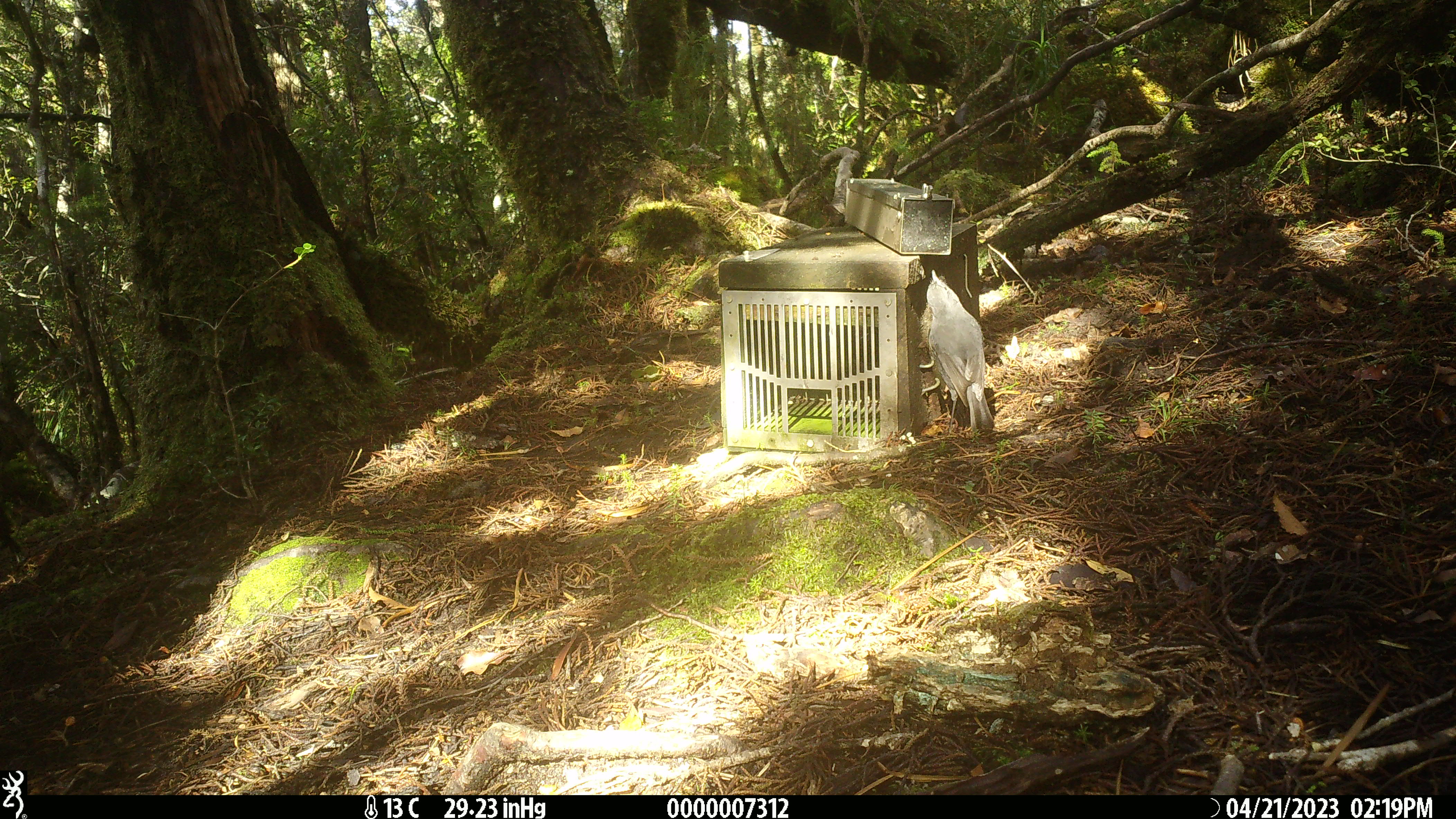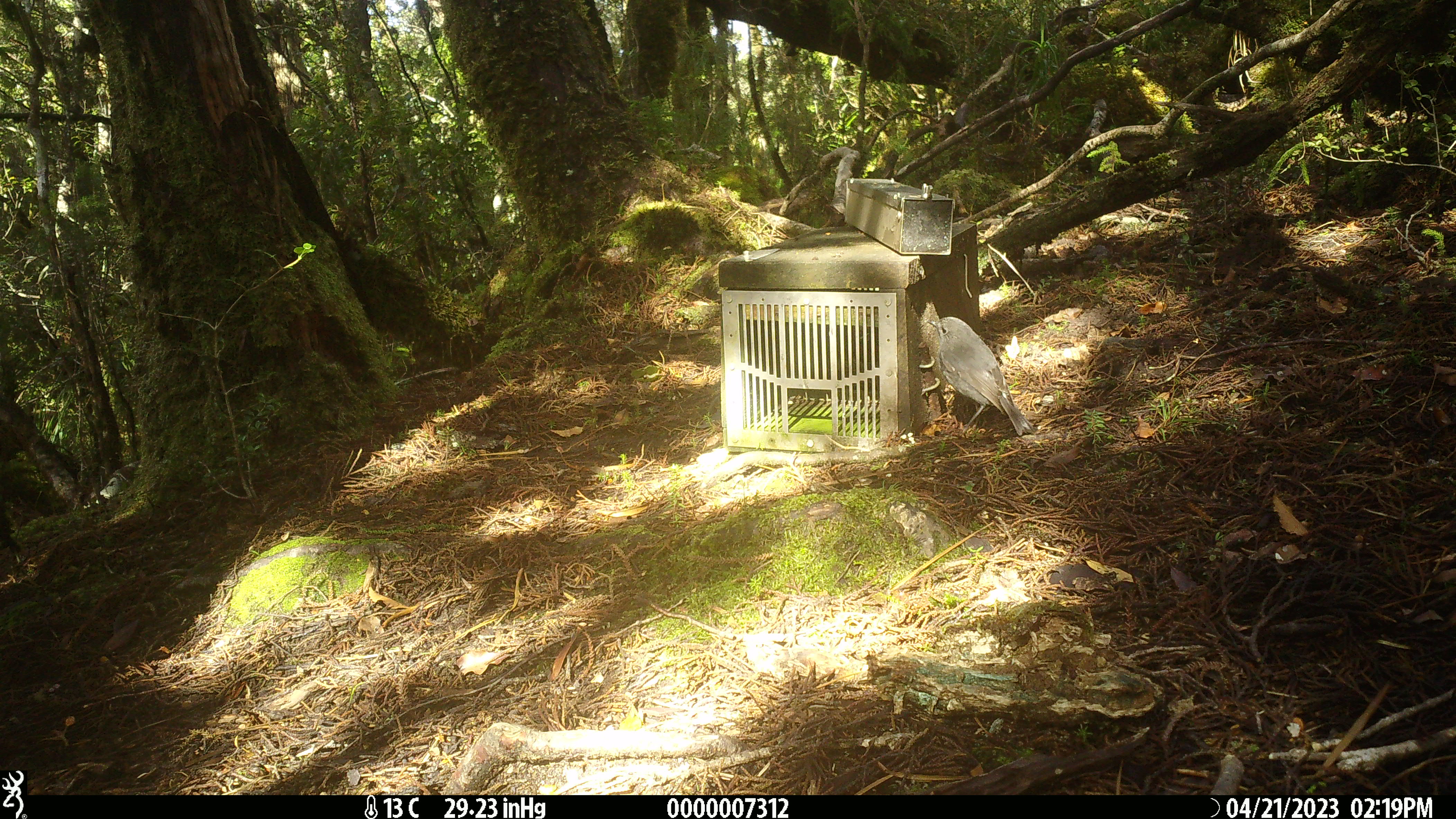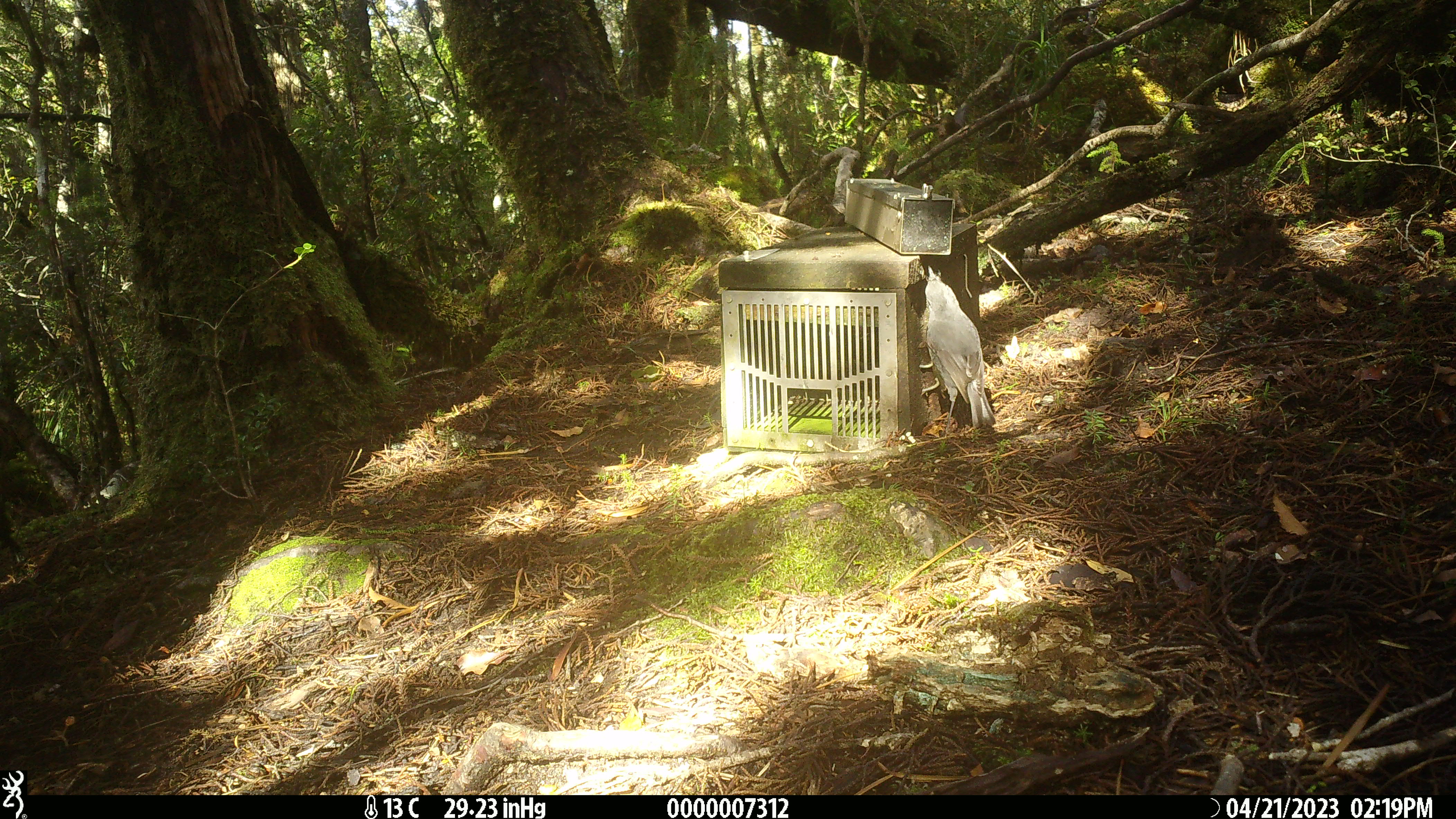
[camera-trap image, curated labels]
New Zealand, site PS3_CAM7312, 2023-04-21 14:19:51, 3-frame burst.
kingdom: Animalia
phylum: Chordata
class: Aves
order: Passeriformes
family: Petroicidae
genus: Petroica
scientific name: Petroica australis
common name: new zealand robin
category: robin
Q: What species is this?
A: Robin (new zealand robin) (Petroica australis).